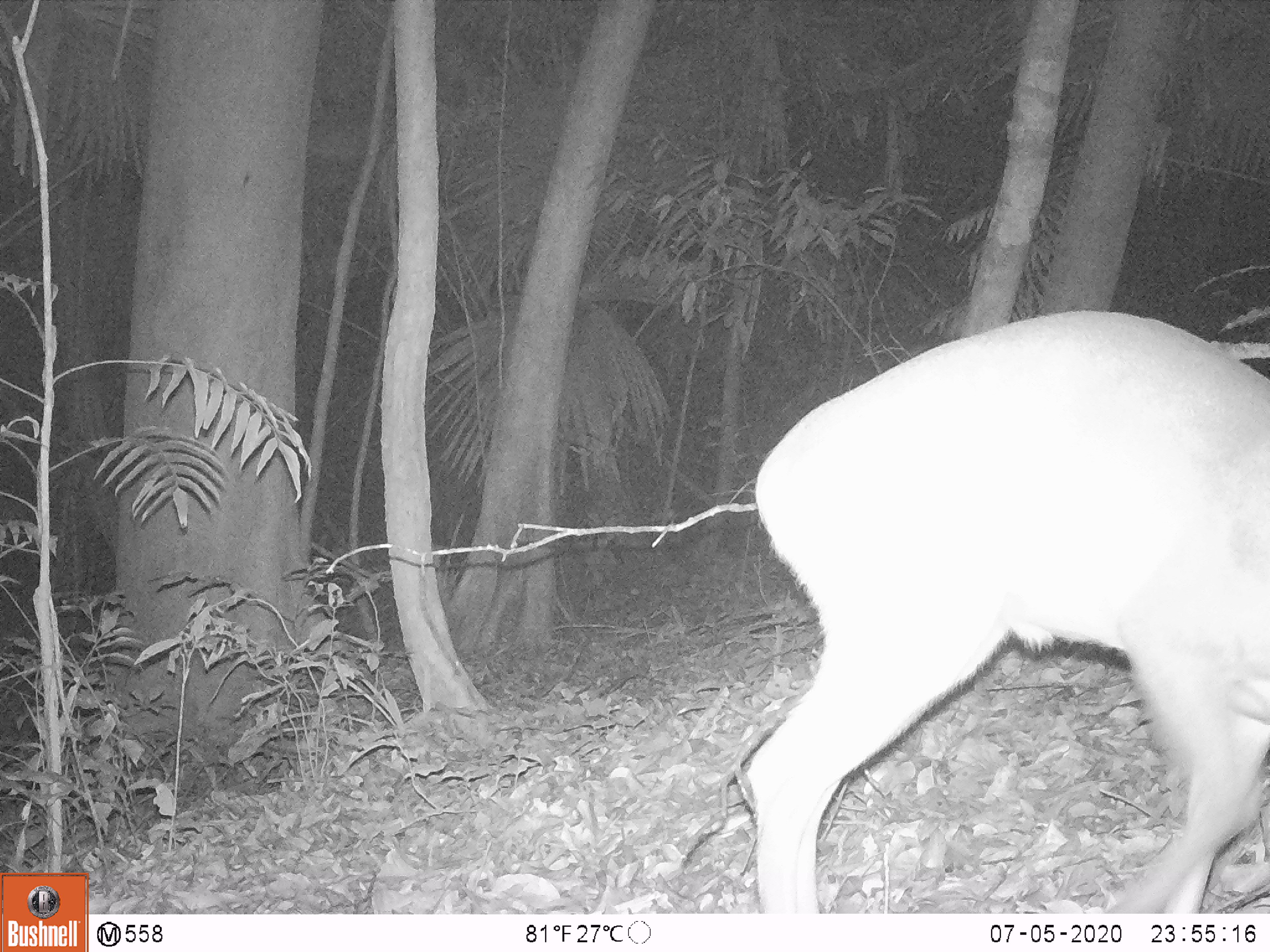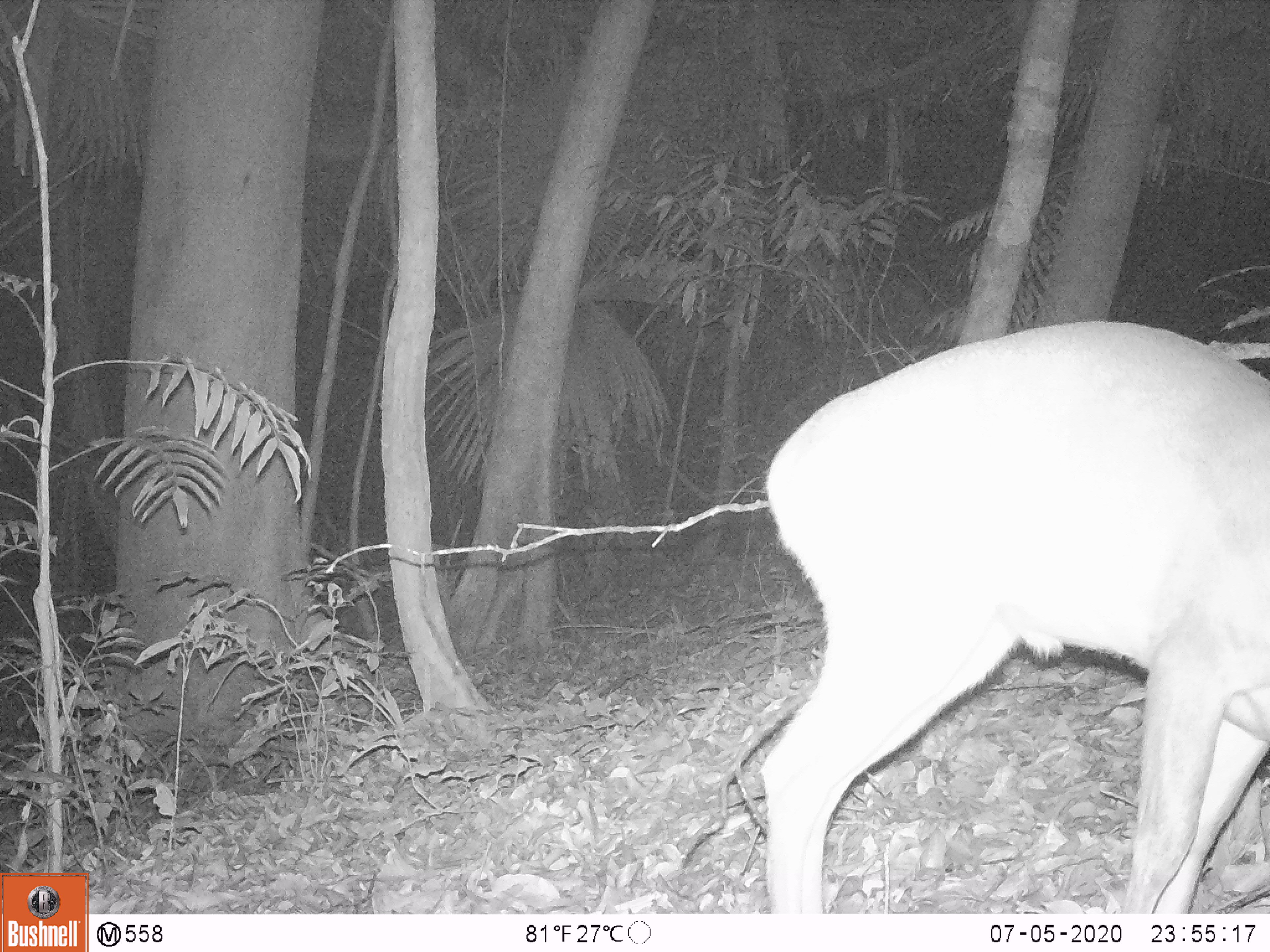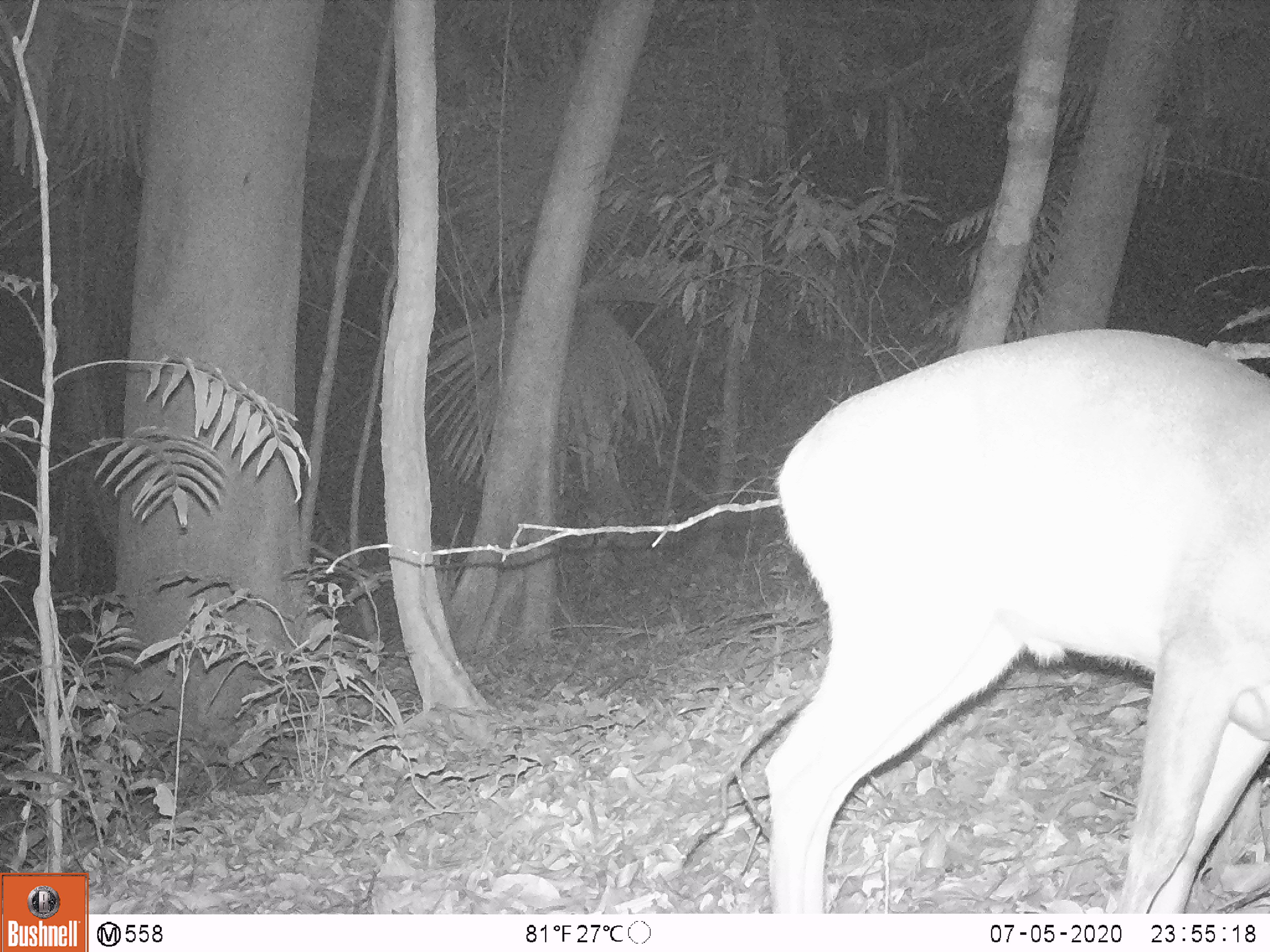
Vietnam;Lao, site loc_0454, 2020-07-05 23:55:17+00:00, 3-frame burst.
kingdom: Animalia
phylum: Chordata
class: Mammalia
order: Artiodactyla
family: Cervidae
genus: Muntiacus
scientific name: Muntiacus vuquangensis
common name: large-antlered muntjac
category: large antlered muntjac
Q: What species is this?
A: Large antlered muntjac (large-antlered muntjac) (Muntiacus vuquangensis).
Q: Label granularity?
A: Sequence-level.